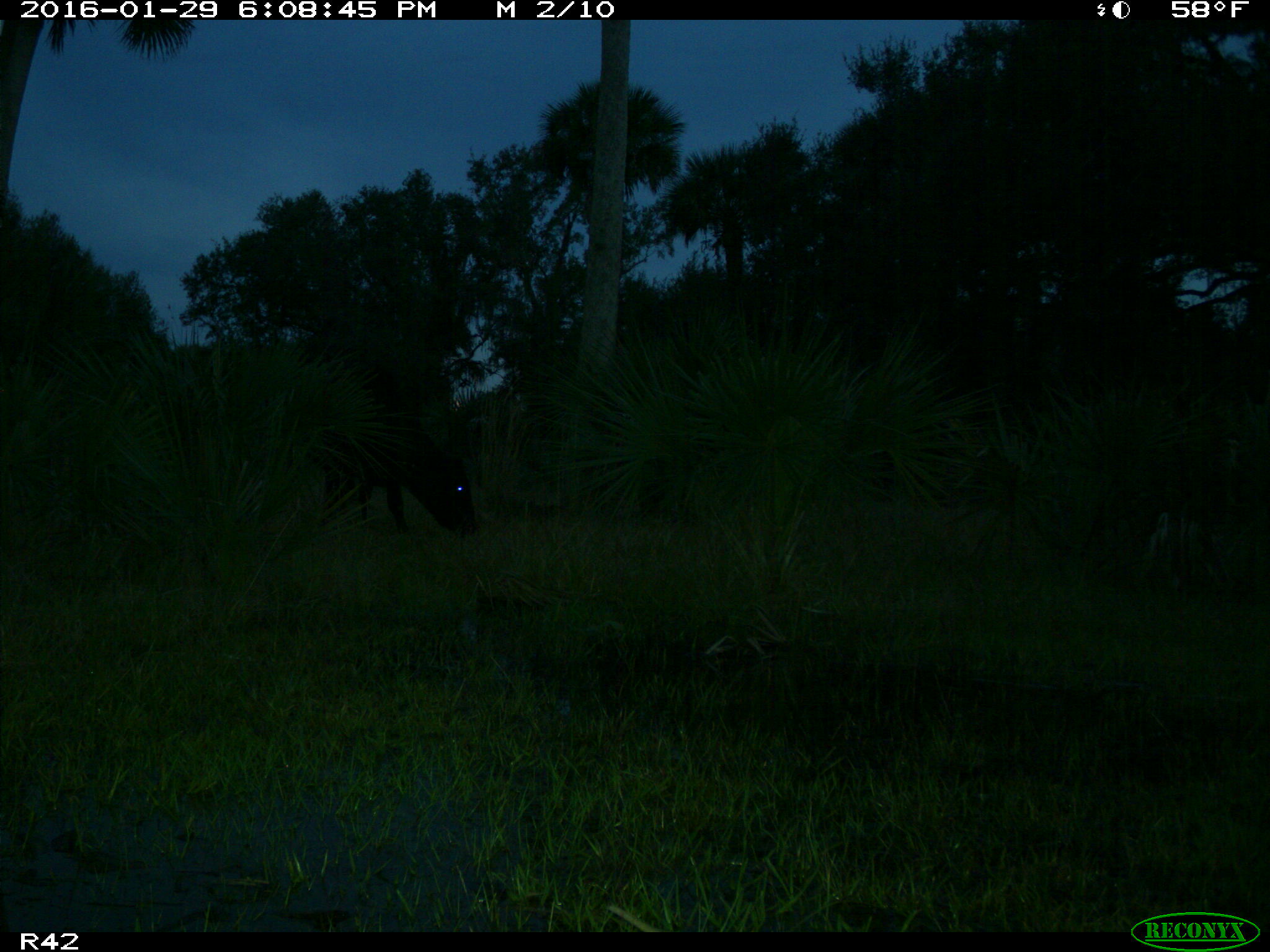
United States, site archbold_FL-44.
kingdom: Animalia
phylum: Chordata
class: Mammalia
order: Artiodactyla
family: Bovidae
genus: Bos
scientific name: Bos taurus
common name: domestic cow